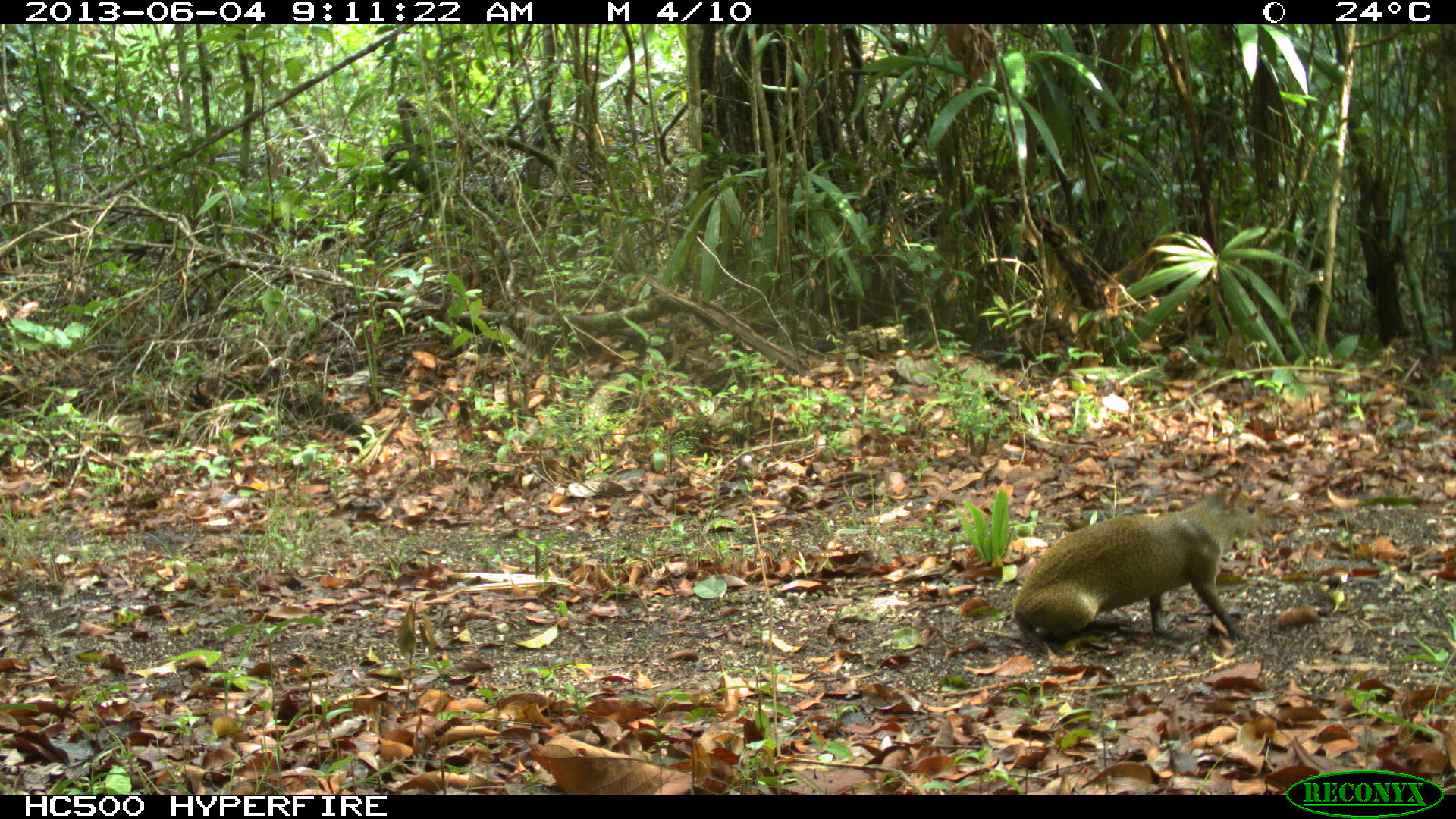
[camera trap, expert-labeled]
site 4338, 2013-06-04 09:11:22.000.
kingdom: Animalia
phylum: Chordata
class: Mammalia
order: Rodentia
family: Dasyproctidae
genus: Dasyprocta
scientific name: Dasyprocta punctata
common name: central american agouti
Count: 1.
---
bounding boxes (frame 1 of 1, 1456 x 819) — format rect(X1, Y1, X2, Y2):
dasyprocta punctata: rect(1010, 480, 1278, 655)